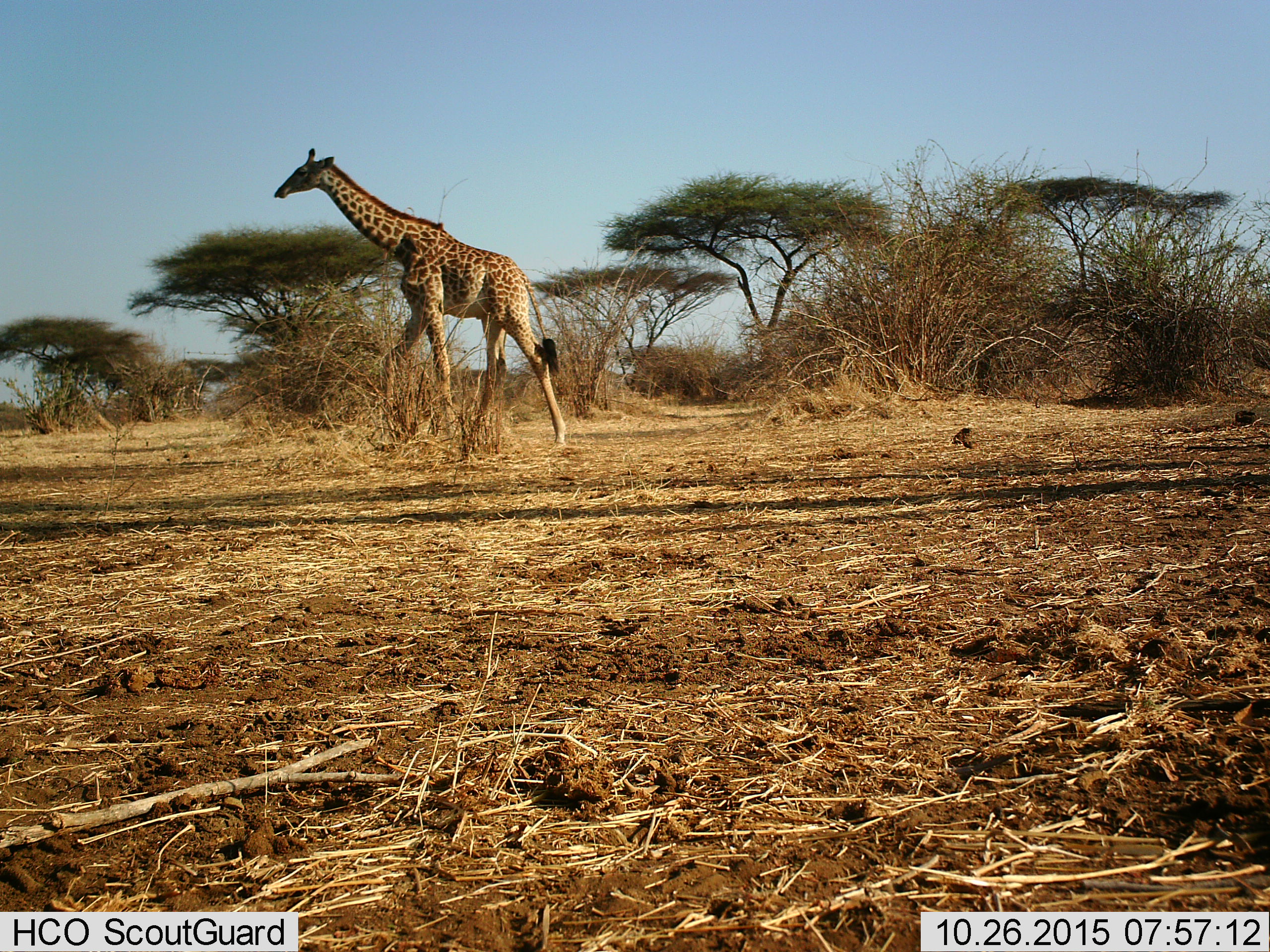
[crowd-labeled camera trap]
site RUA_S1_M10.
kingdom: Animalia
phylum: Chordata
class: Mammalia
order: Artiodactyla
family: Giraffidae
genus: Giraffa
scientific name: Giraffa camelopardalis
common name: giraffe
Giraffe (Giraffa camelopardalis), count 1. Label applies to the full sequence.